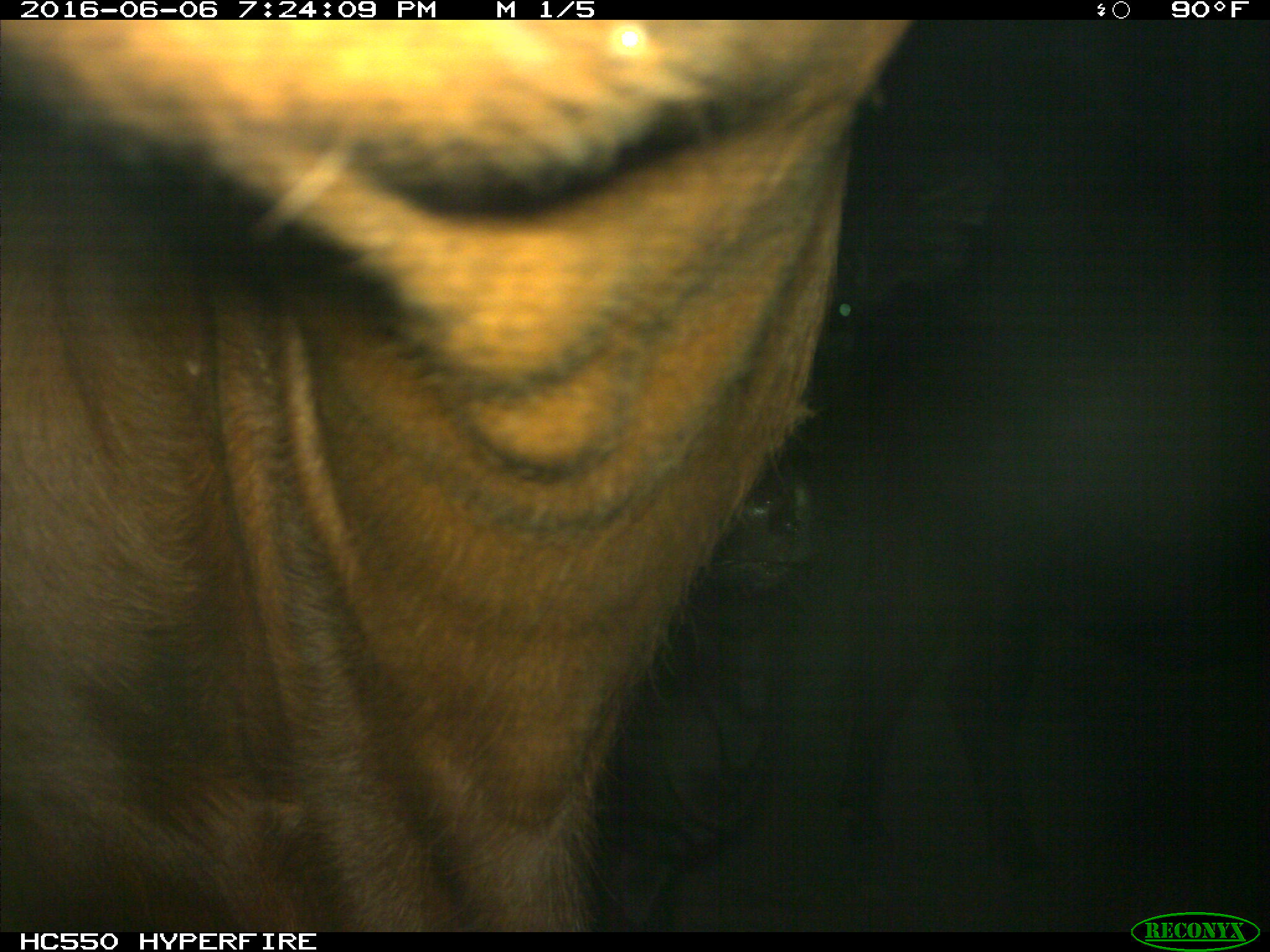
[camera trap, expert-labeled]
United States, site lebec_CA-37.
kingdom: Animalia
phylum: Chordata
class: Mammalia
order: Artiodactyla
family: Bovidae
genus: Bos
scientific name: Bos taurus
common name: domestic cow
Bos taurus (domestic cow).